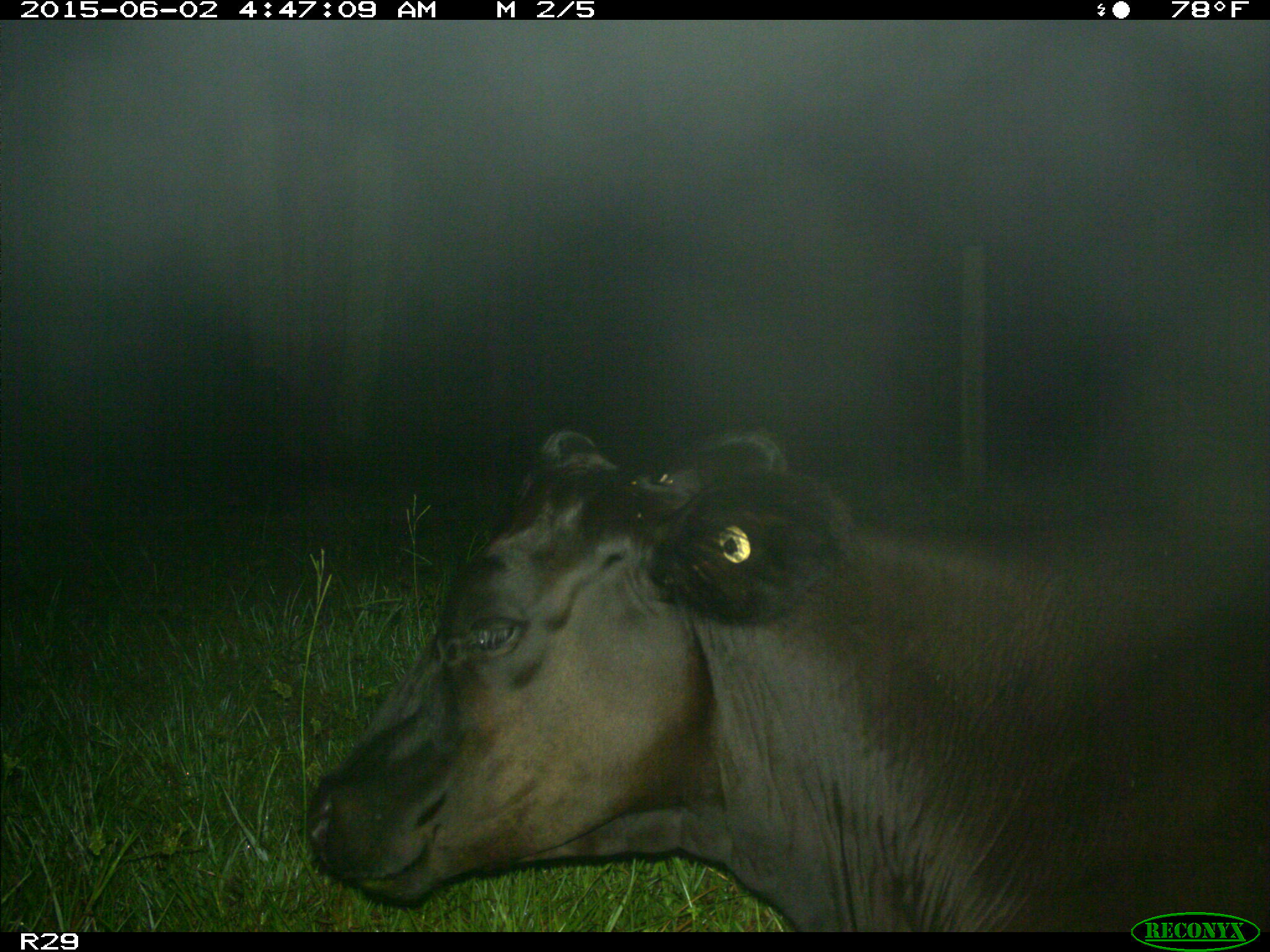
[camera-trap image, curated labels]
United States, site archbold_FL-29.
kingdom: Animalia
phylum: Chordata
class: Mammalia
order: Artiodactyla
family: Bovidae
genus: Bos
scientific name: Bos taurus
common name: domestic cow